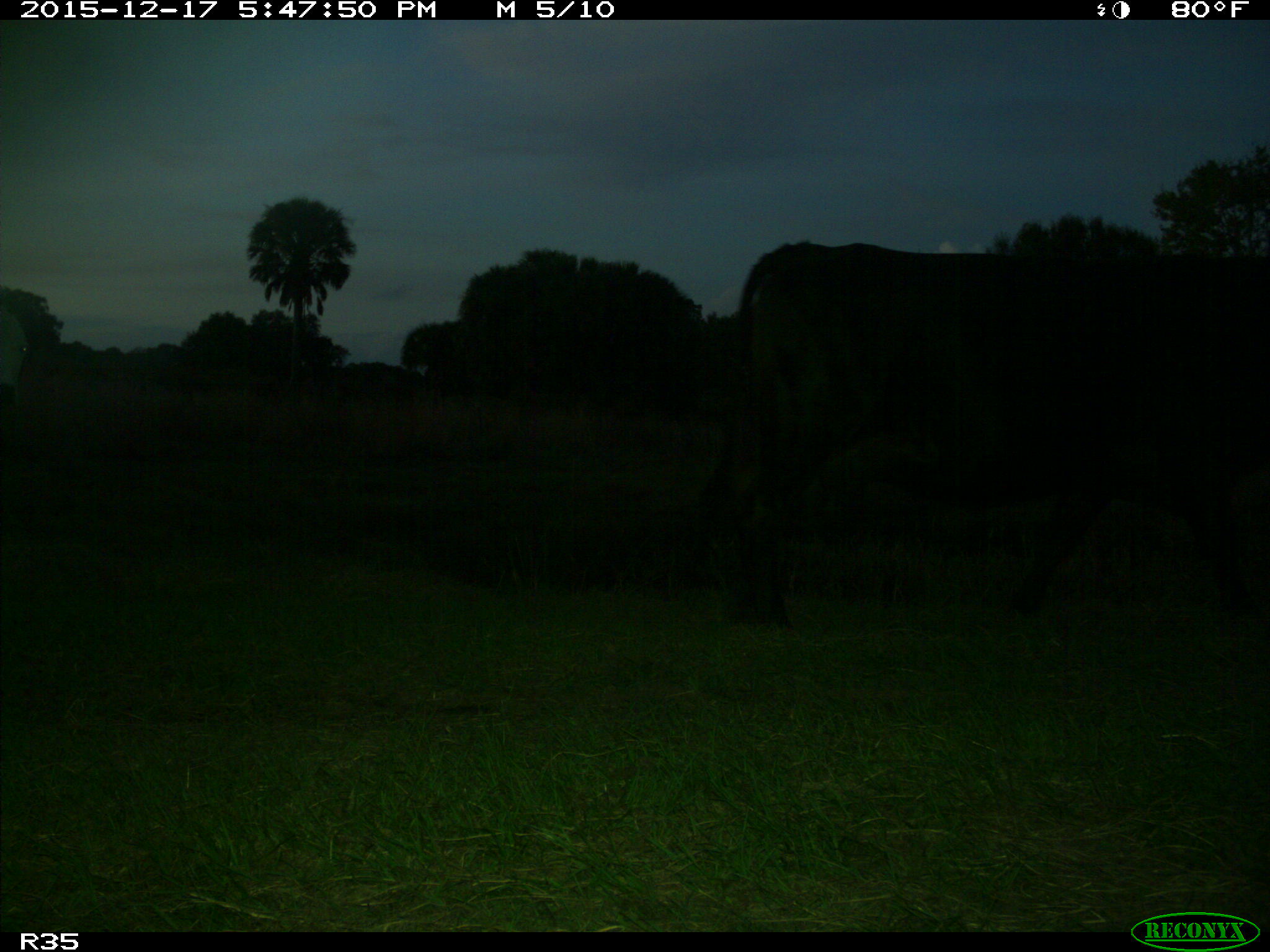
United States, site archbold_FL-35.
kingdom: Animalia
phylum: Chordata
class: Mammalia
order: Artiodactyla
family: Bovidae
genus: Bos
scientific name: Bos taurus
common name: domestic cow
Bos taurus (domestic cow).